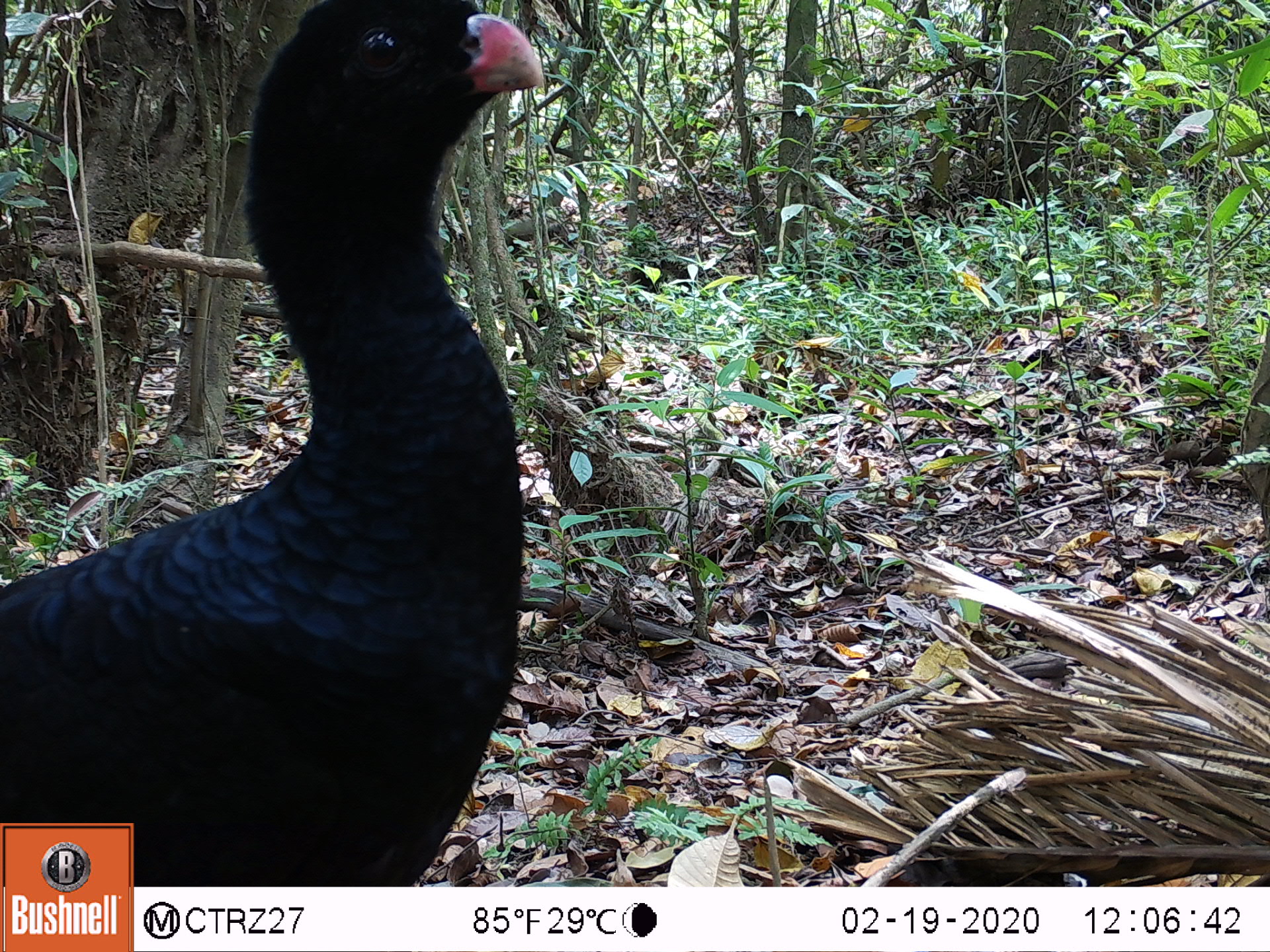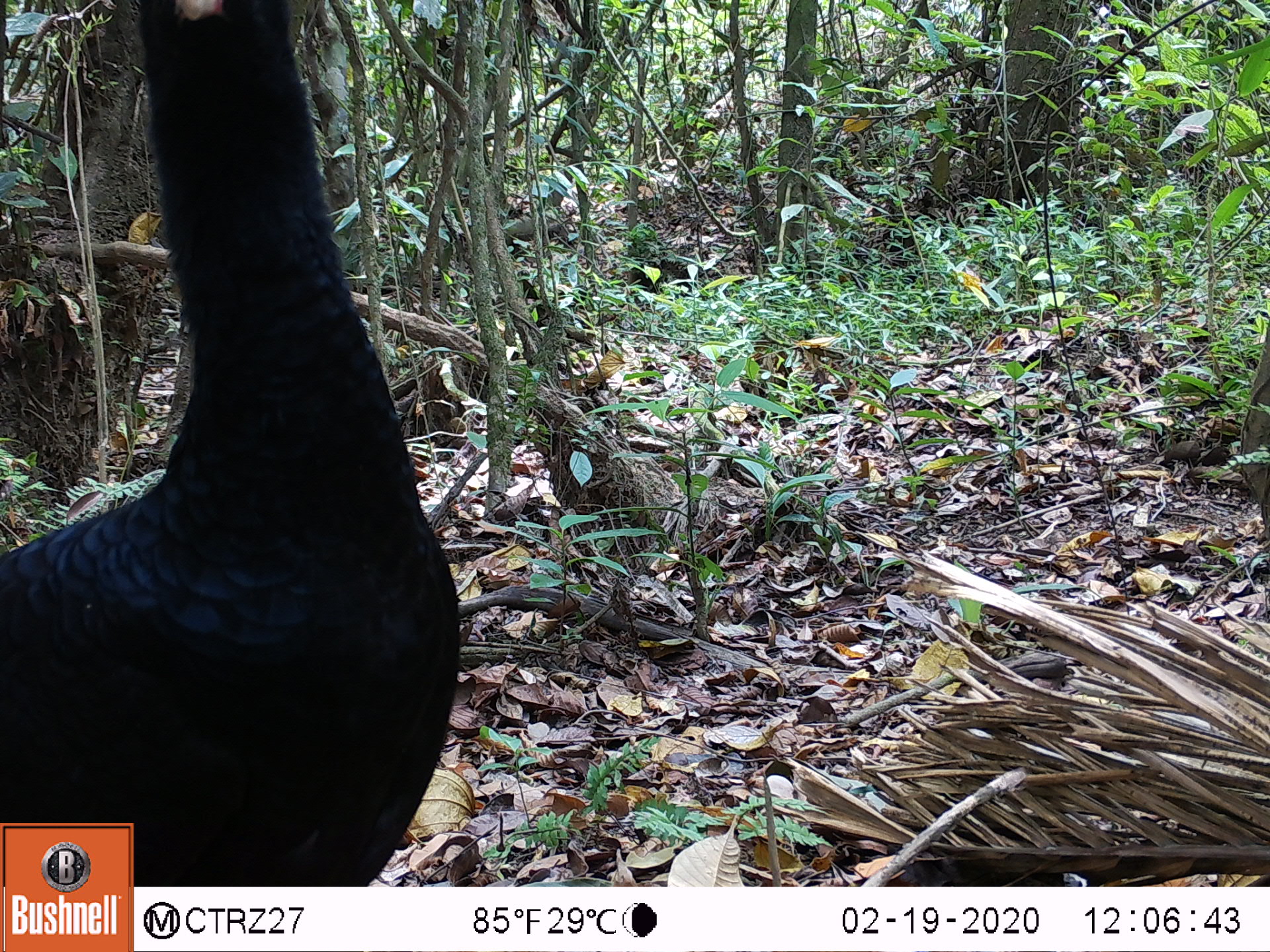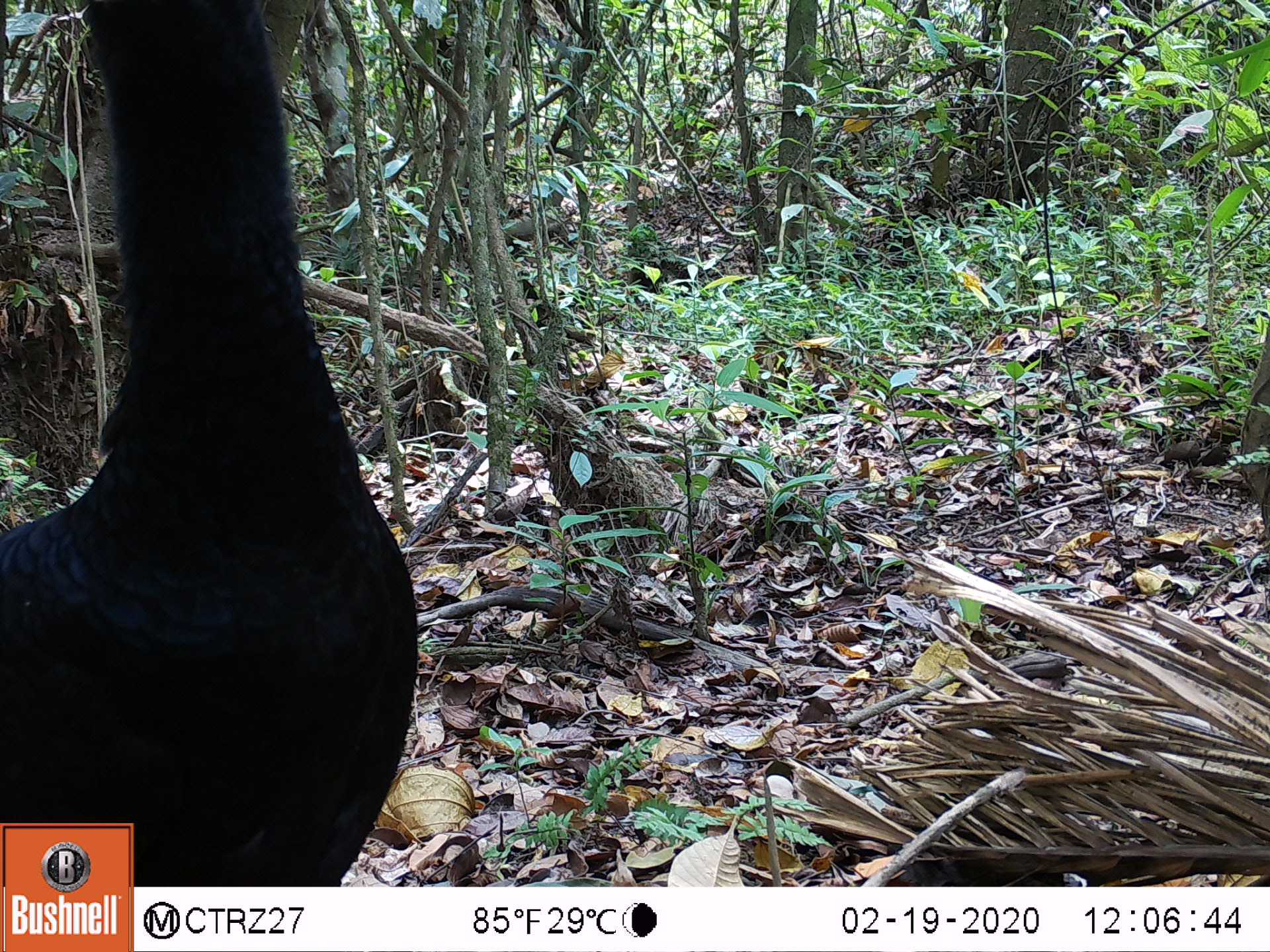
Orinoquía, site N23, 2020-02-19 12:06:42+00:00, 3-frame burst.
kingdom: Animalia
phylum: Chordata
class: Aves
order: Galliformes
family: Cracidae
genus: Mitu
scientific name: Mitu salvini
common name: salvin's currasow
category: salvins curassow